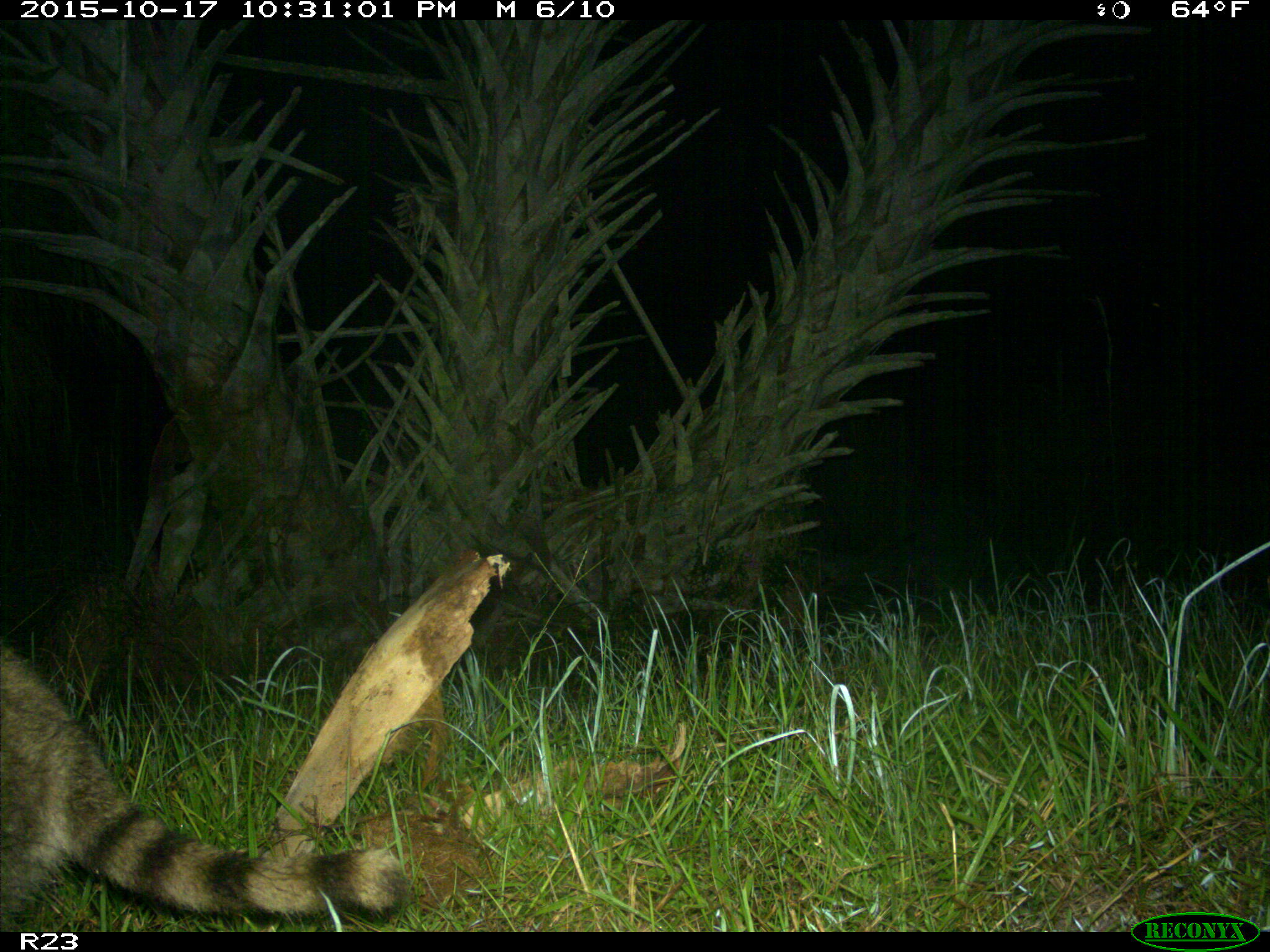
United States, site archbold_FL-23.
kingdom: Animalia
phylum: Chordata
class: Mammalia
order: Carnivora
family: Procyonidae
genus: Procyon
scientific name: Procyon lotor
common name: common raccoon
Procyon lotor (common raccoon).